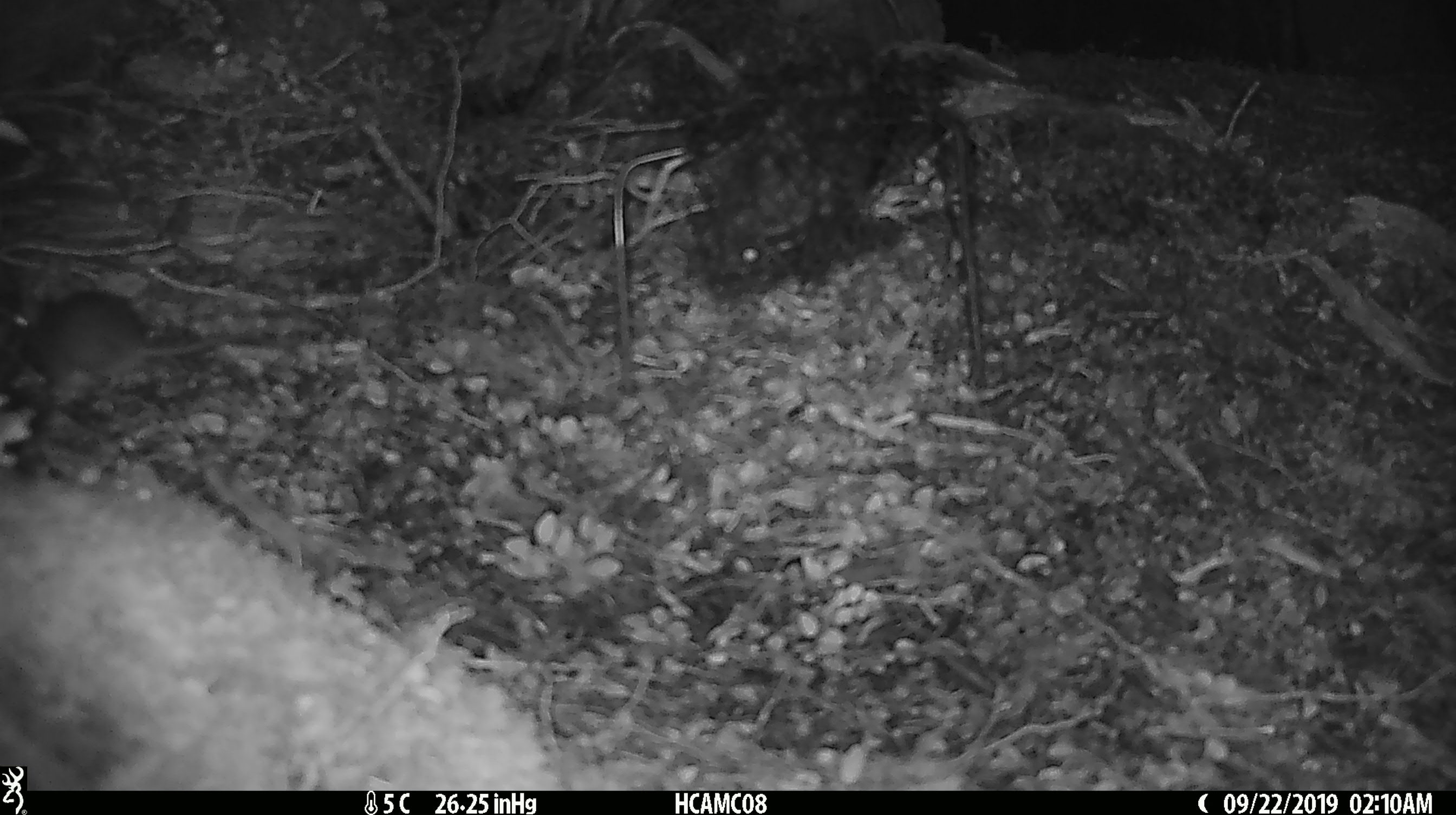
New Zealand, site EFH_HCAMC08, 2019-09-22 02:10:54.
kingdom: Animalia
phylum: Chordata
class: Mammalia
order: Rodentia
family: Muridae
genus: Mus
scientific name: Mus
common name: mouse